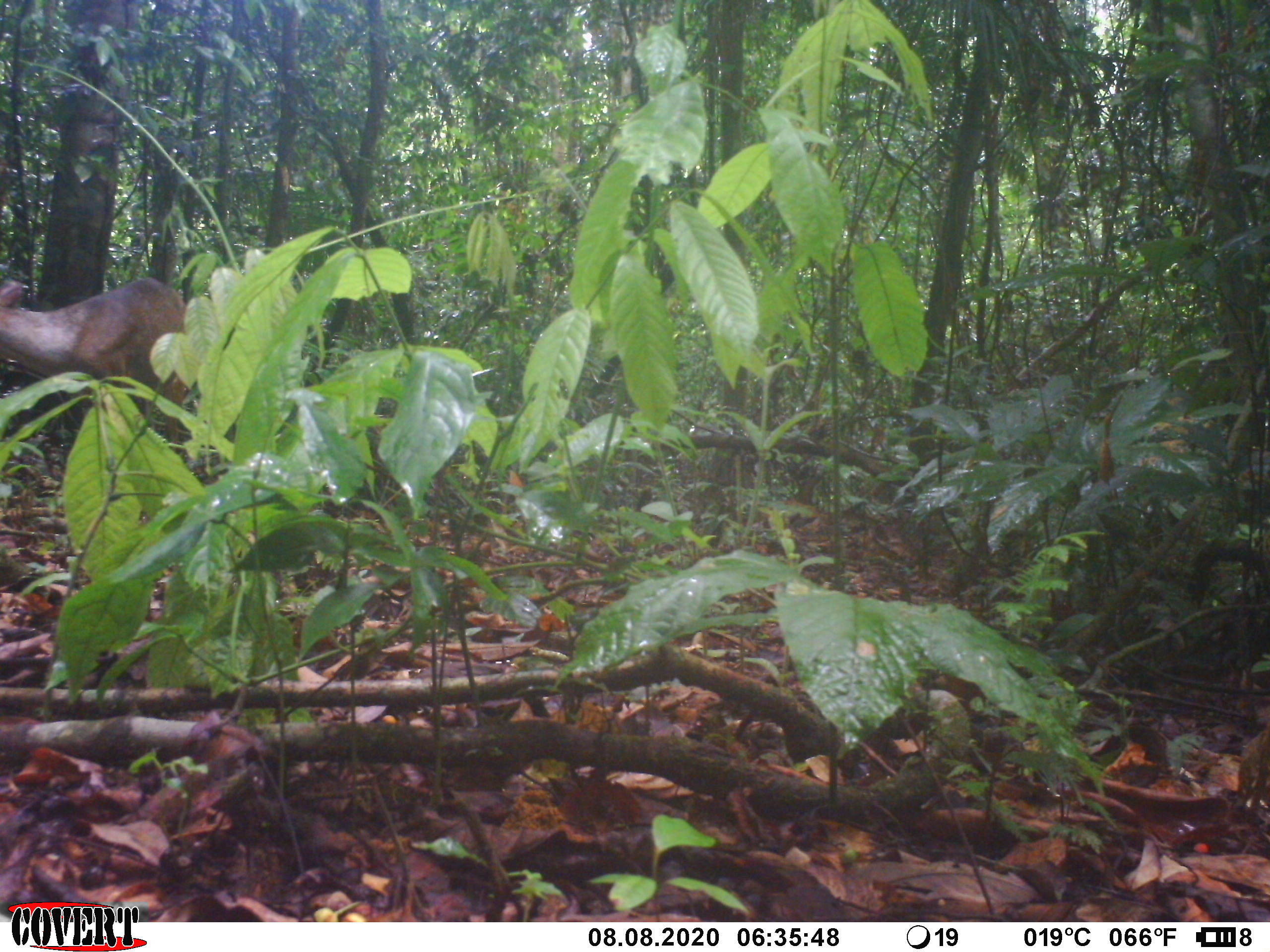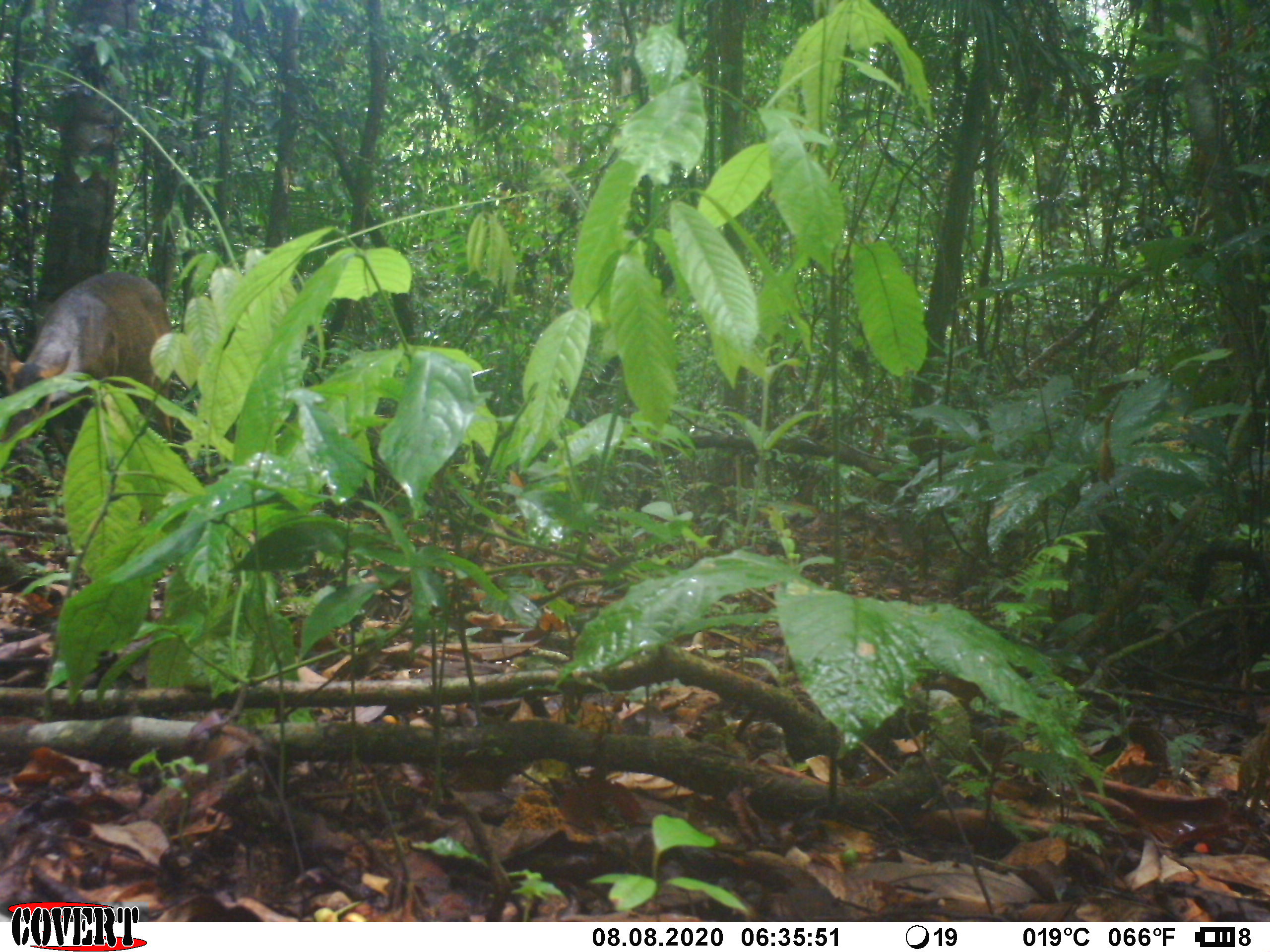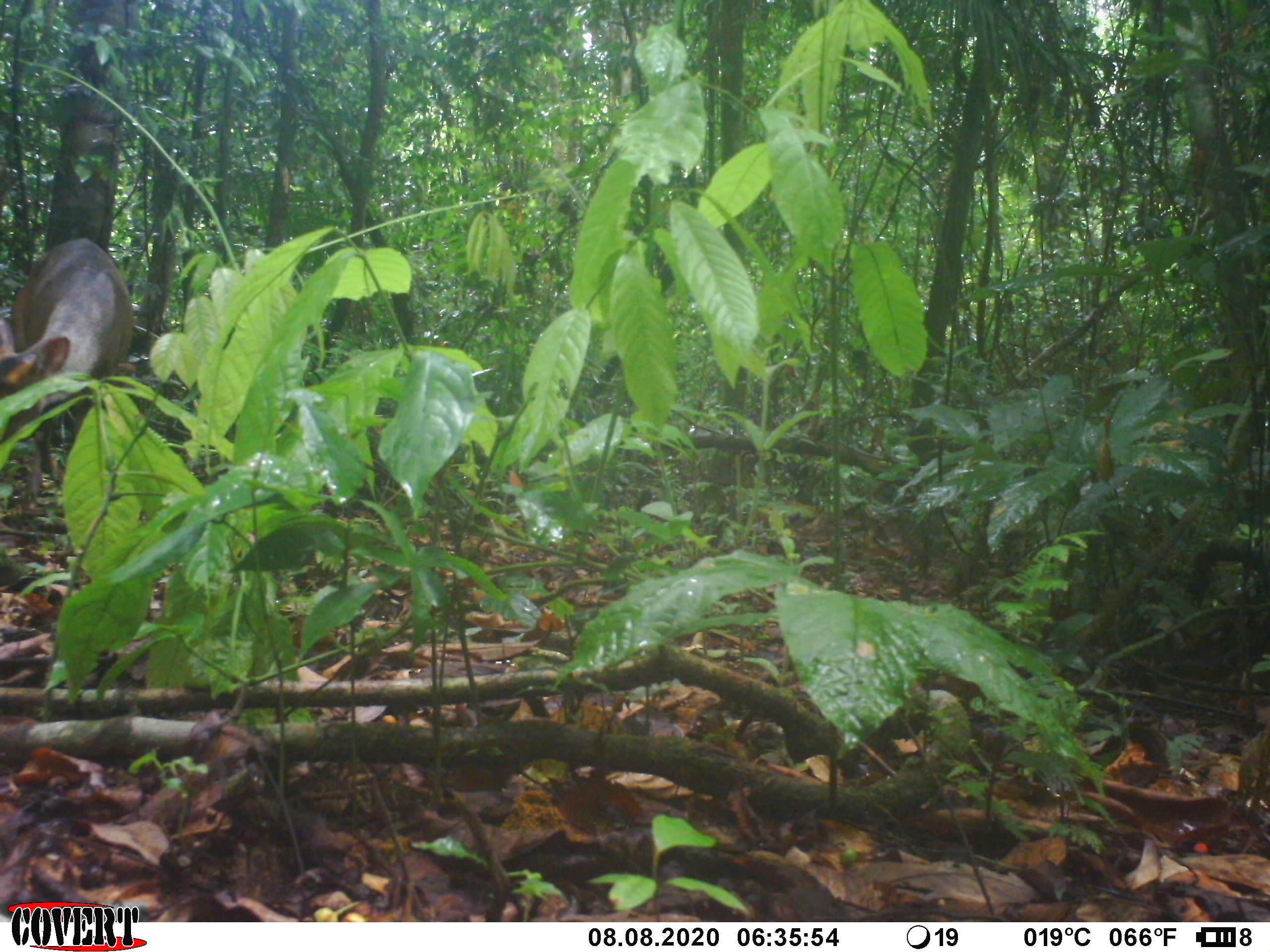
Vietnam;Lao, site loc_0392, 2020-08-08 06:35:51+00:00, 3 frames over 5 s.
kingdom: Animalia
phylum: Chordata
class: Mammalia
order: Artiodactyla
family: Cervidae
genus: Muntiacus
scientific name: Muntiacus vuquangensis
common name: large-antlered muntjac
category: large antlered muntjac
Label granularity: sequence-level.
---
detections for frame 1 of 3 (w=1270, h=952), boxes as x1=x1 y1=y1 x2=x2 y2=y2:
large antlered muntjac: x1=0 y1=274 x2=188 y2=452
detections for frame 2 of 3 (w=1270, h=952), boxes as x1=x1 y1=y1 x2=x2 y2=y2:
large antlered muntjac: x1=0 y1=268 x2=174 y2=461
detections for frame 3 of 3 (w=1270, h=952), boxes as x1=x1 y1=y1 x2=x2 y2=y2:
large antlered muntjac: x1=0 y1=234 x2=135 y2=474